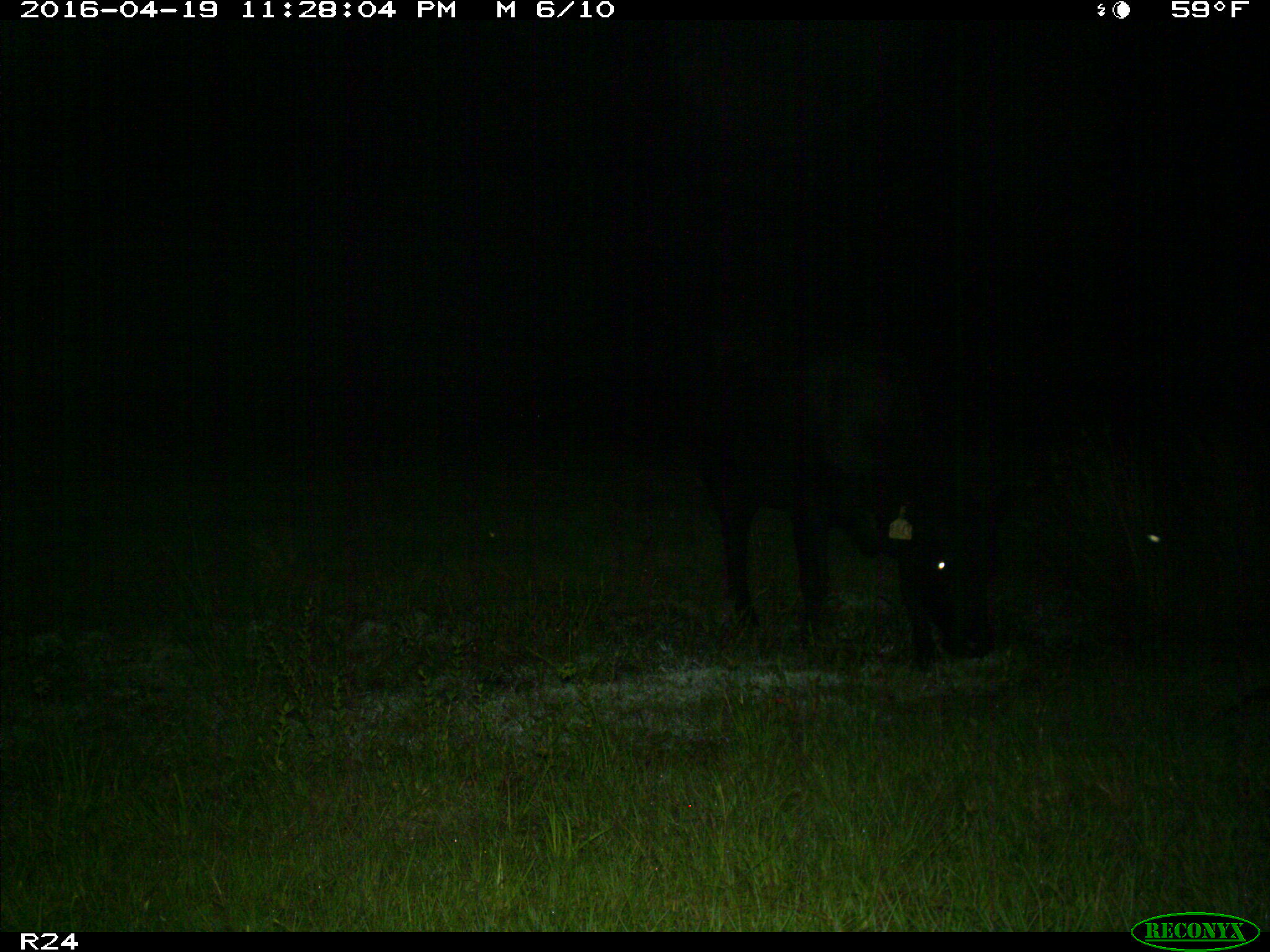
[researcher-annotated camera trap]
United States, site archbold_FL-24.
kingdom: Animalia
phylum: Chordata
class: Mammalia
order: Artiodactyla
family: Bovidae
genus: Bos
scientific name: Bos taurus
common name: domestic cow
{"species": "Bos taurus (domestic cow)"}